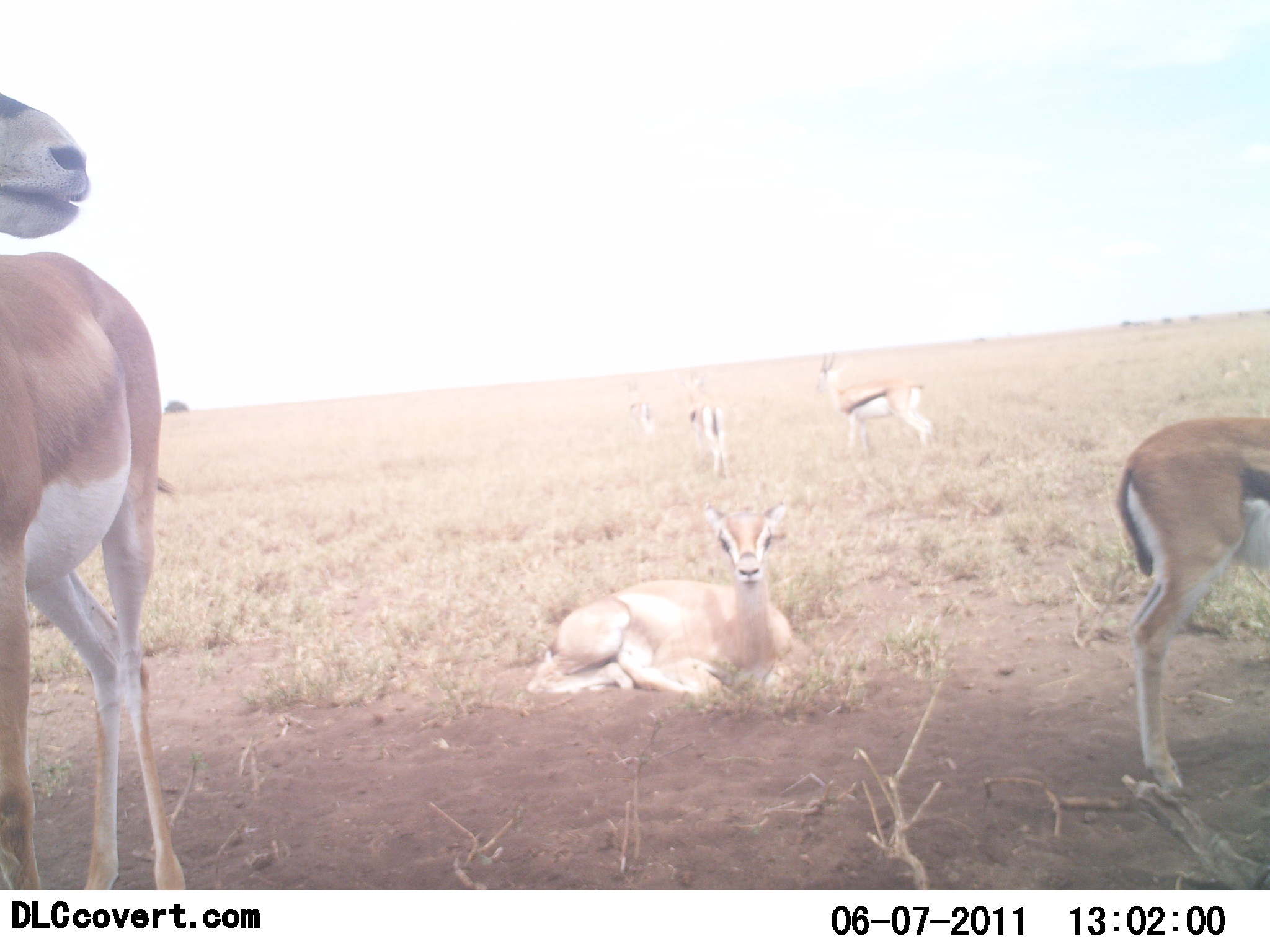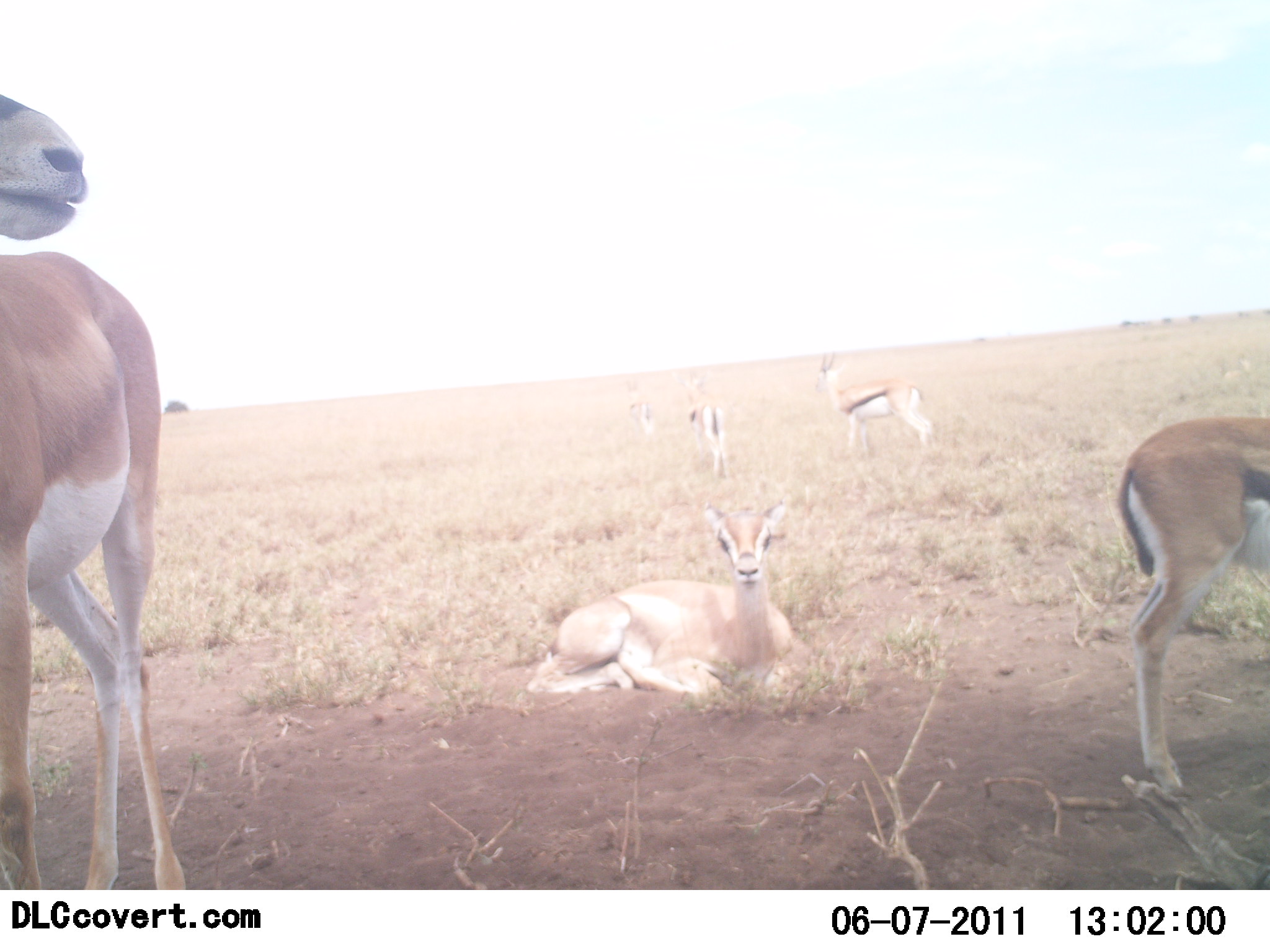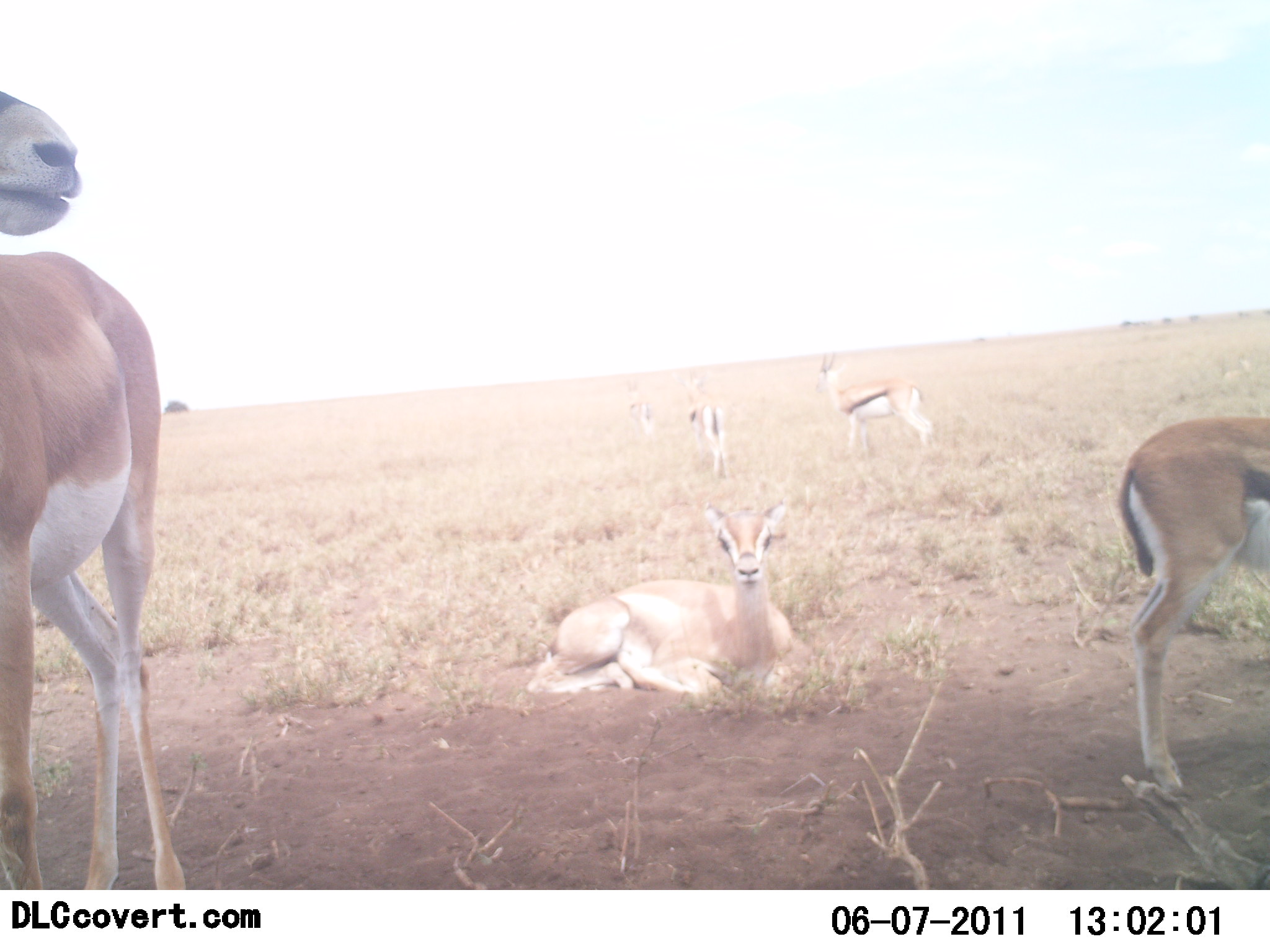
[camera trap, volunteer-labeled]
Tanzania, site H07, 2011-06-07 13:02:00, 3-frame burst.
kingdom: Animalia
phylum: Chordata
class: Mammalia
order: Artiodactyla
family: Bovidae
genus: Eudorcas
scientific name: Eudorcas thomsonii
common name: thomson's gazelle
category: gazellethomsons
Gazellethomsons (thomson's gazelle) (Eudorcas thomsonii), count 4. Behavior (volunteer vote fractions): standing 91%, resting 55%, moving 27%, interacting 0%. Young present (vote fraction): 9%. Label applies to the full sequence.